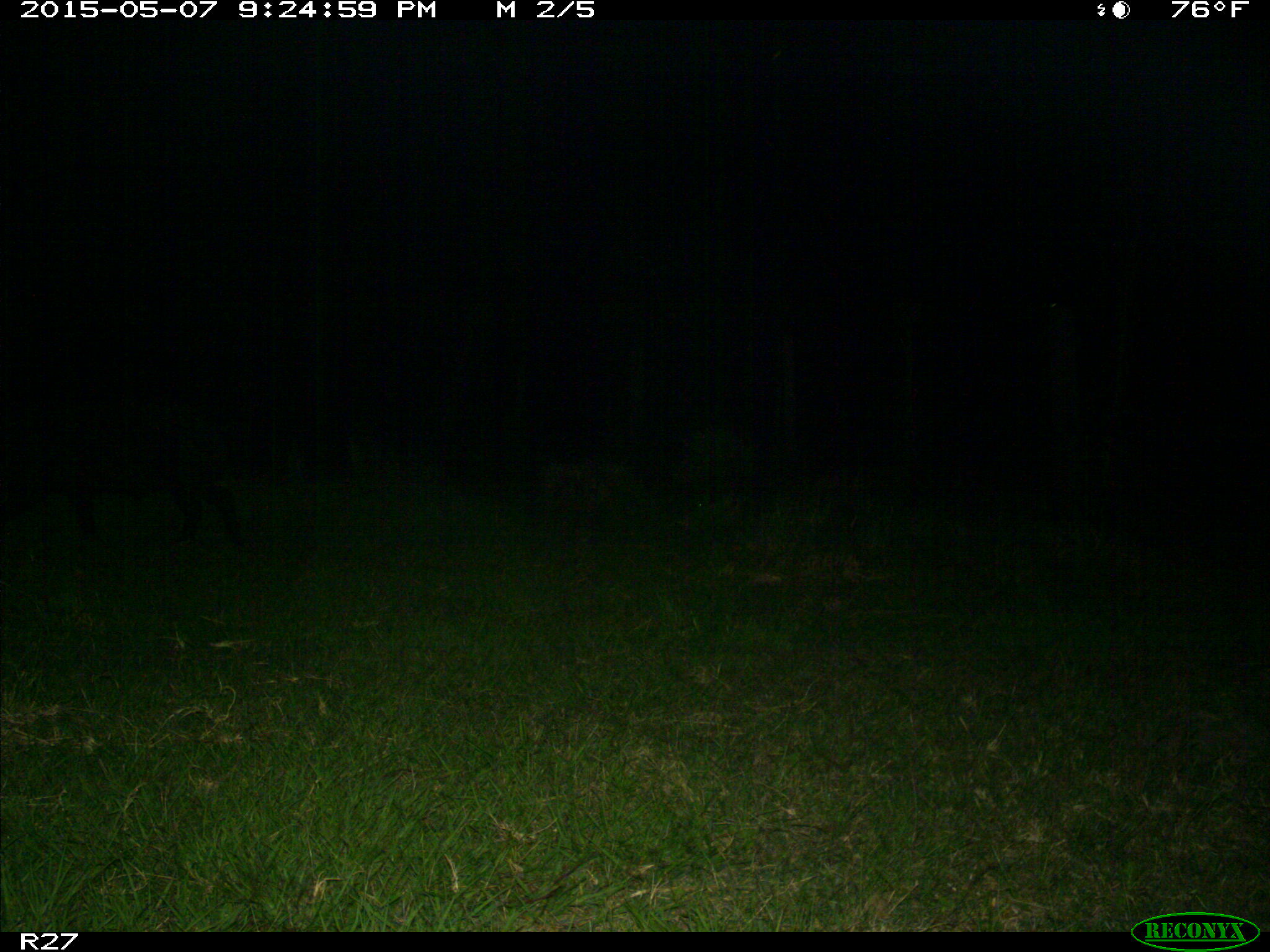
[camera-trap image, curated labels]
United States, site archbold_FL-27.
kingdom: Animalia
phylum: Chordata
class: Mammalia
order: Artiodactyla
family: Suidae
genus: Sus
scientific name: Sus scrofa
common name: wild boar